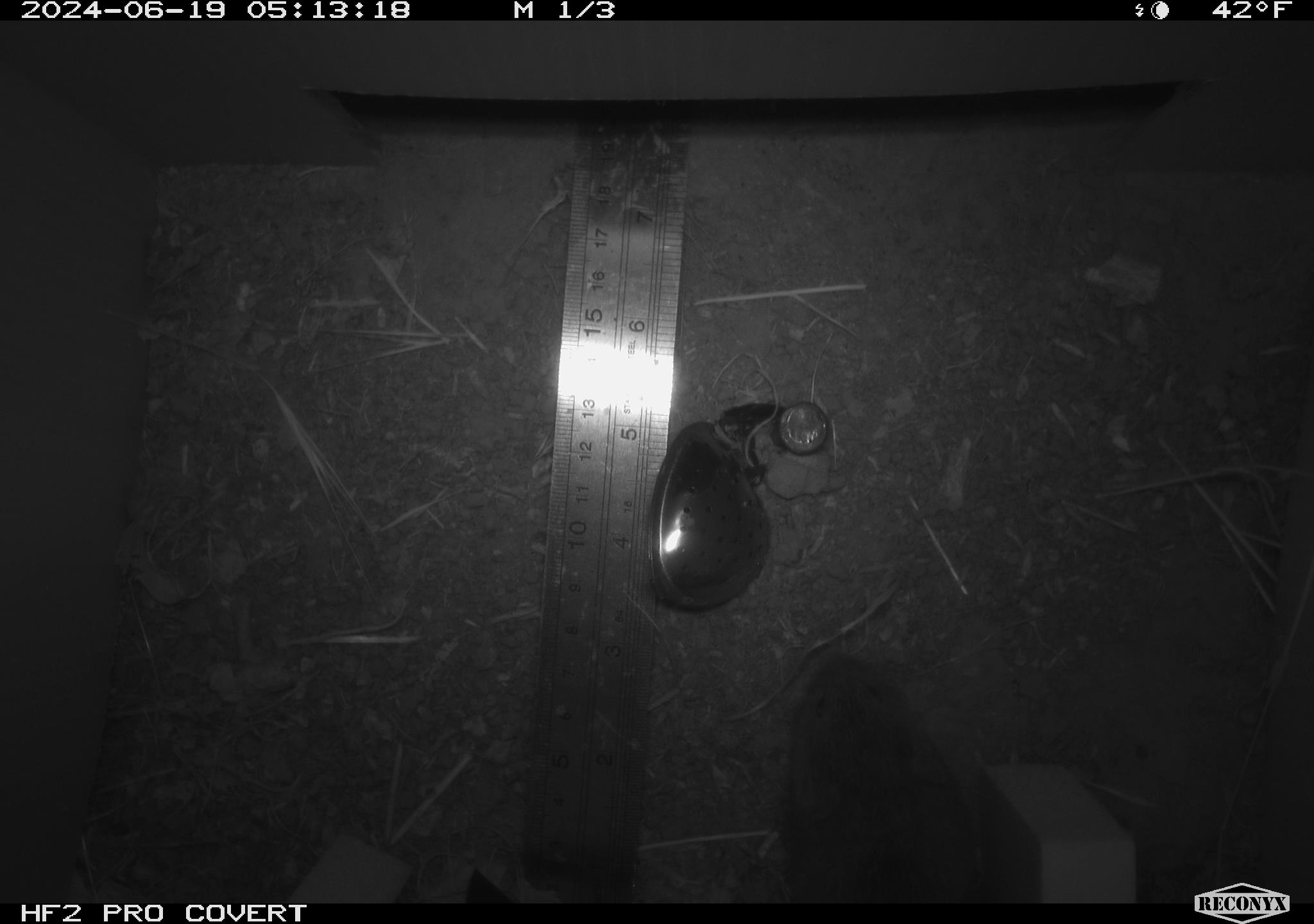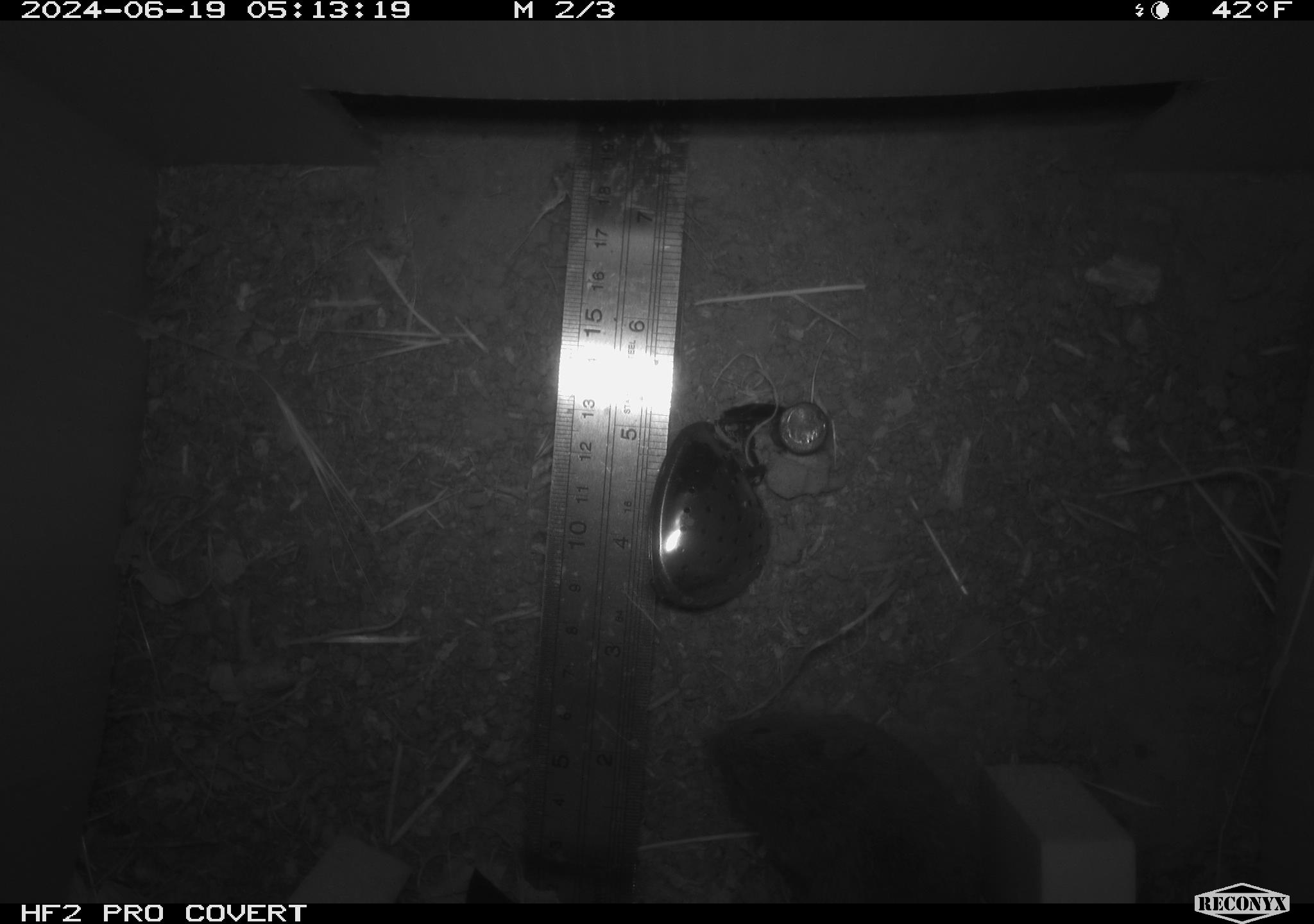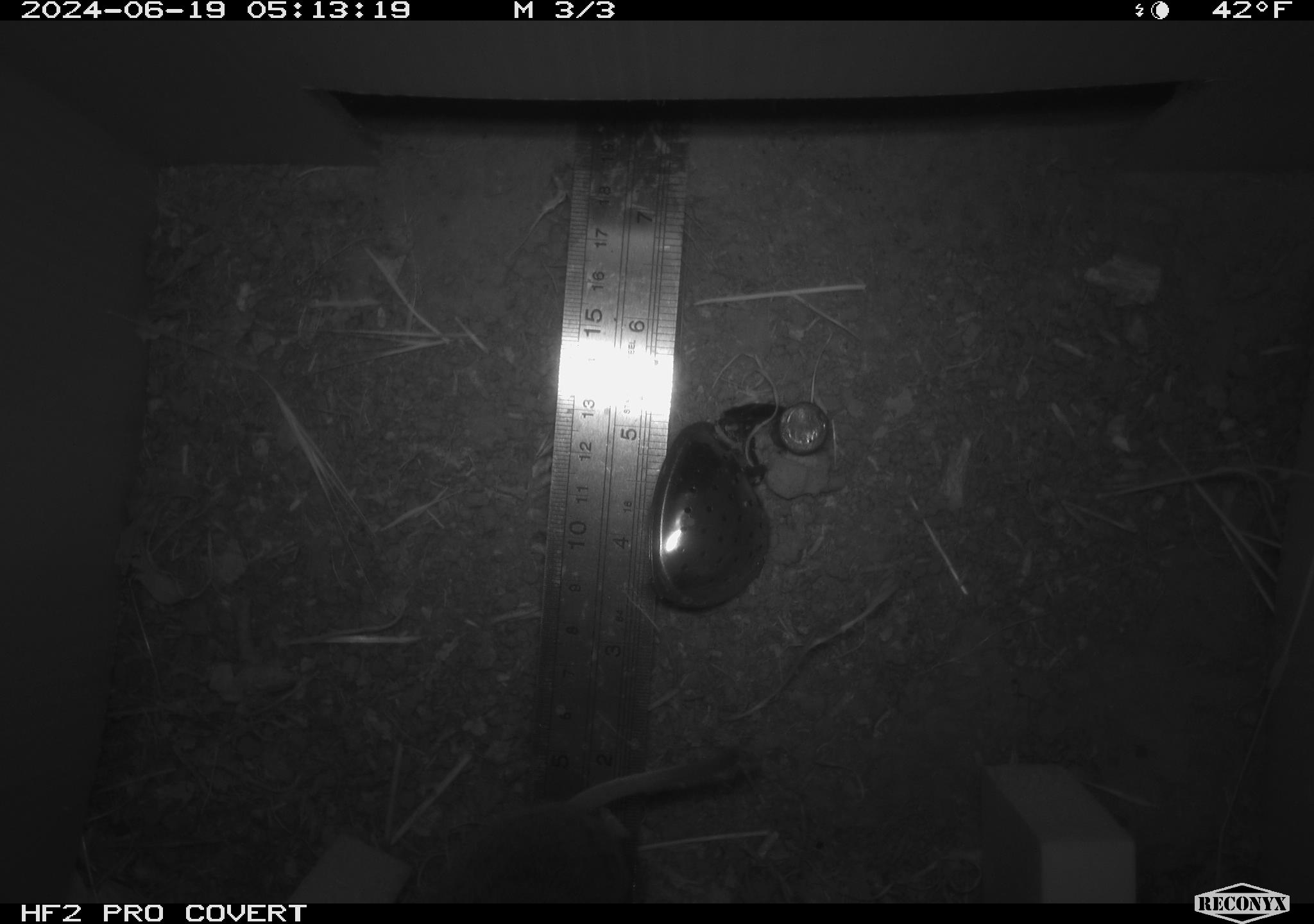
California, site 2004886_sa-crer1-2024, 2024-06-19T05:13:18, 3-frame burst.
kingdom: Animalia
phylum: Chordata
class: Mammalia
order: Rodentia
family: Cricetidae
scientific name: Arvicolinae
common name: voles, lemmings, and muskrats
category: arvicolinae subfamily